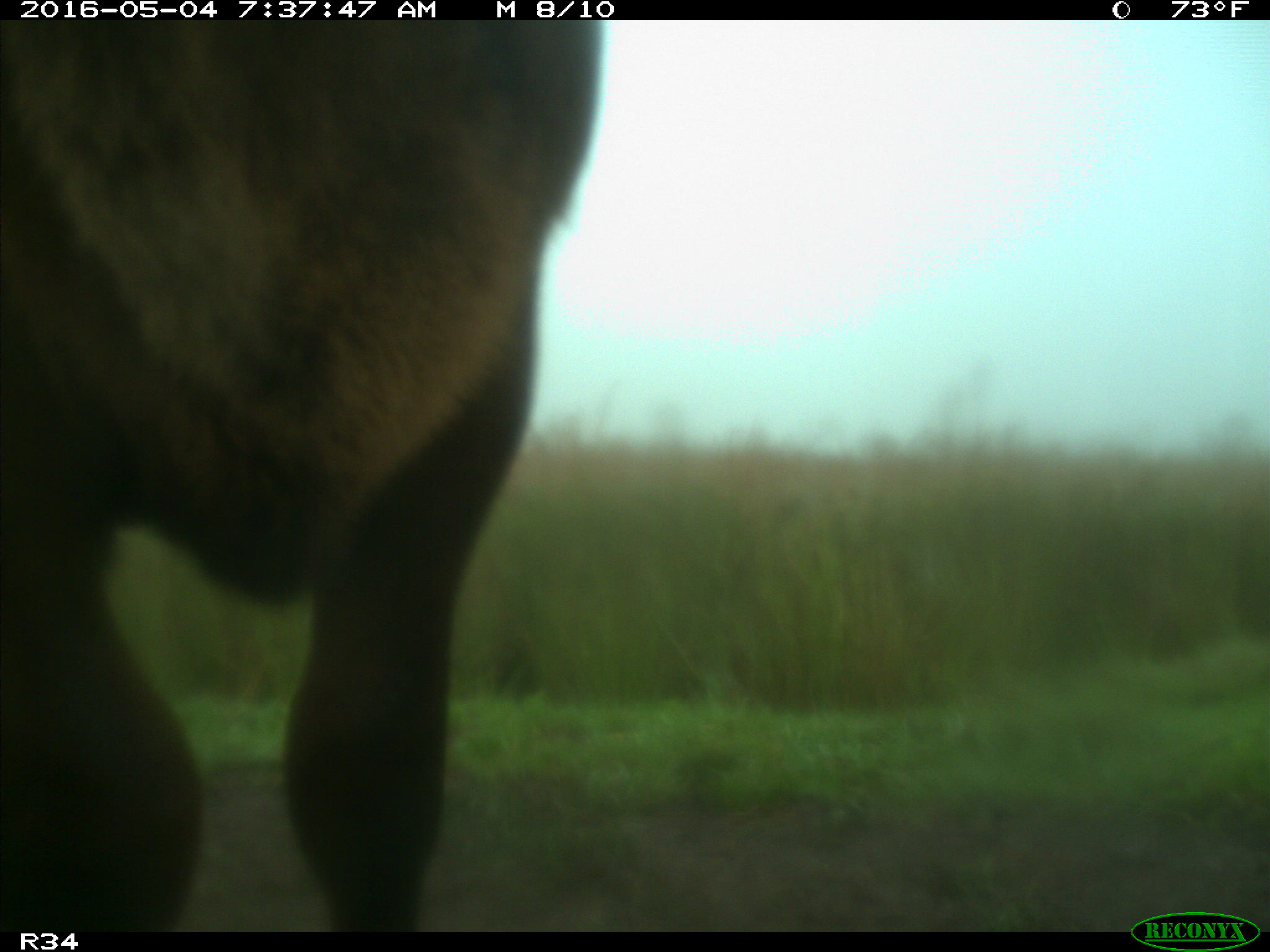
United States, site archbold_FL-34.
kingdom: Animalia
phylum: Chordata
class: Mammalia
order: Artiodactyla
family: Bovidae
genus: Bos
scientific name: Bos taurus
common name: domestic cow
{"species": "Bos taurus (domestic cow)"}